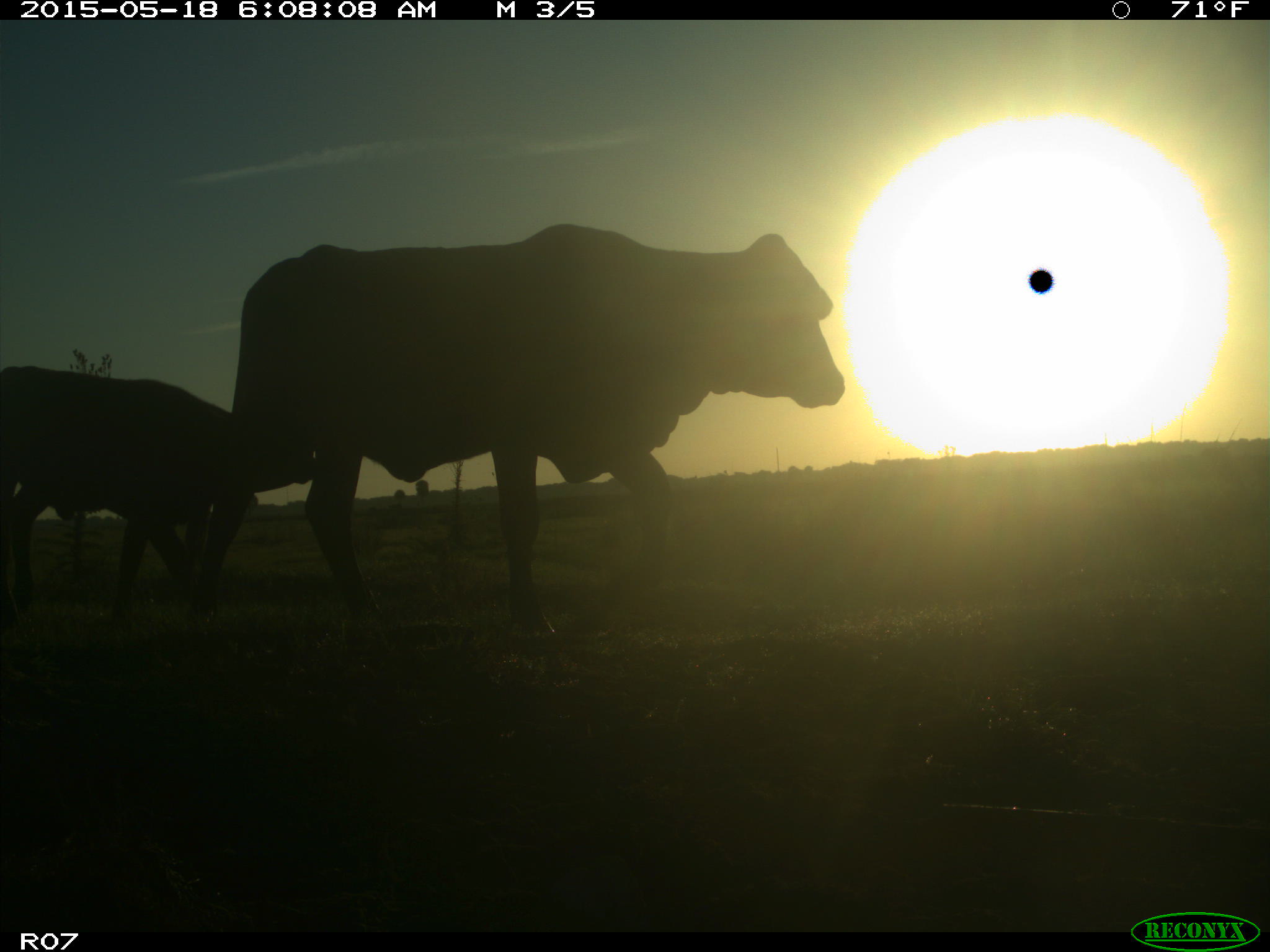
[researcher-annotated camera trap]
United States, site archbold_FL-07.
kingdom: Animalia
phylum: Chordata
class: Mammalia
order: Artiodactyla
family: Bovidae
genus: Bos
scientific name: Bos taurus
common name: domestic cow